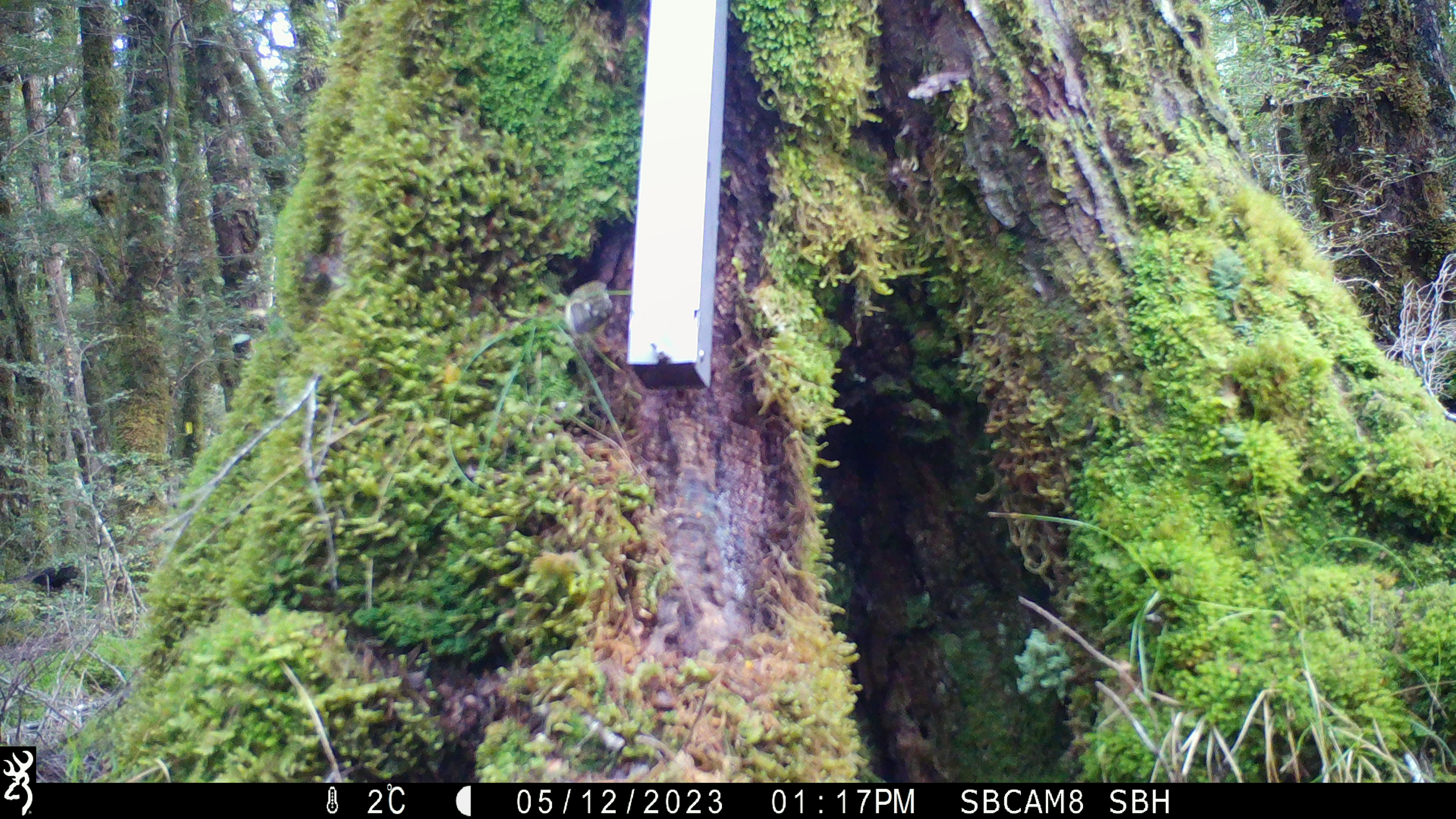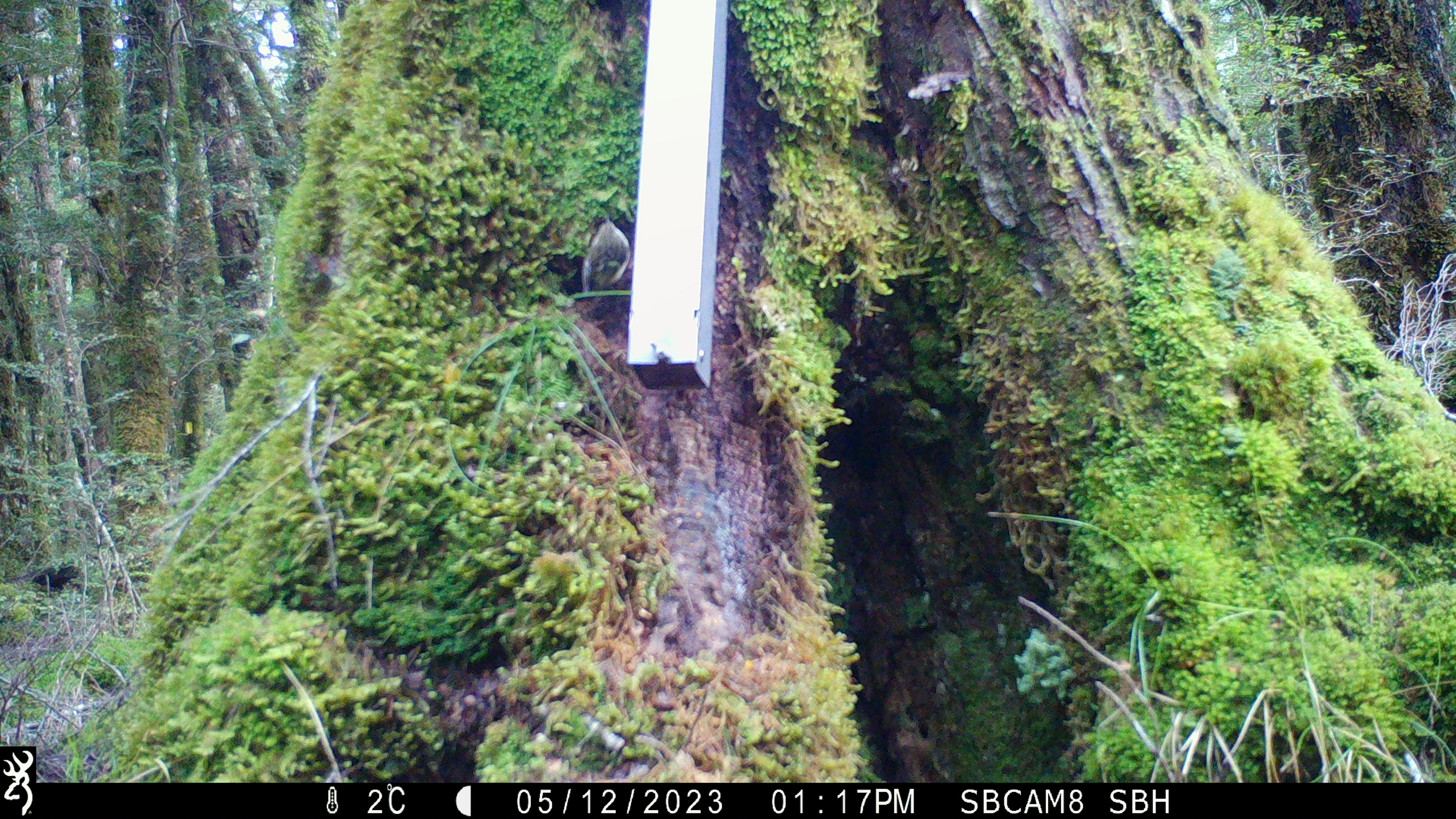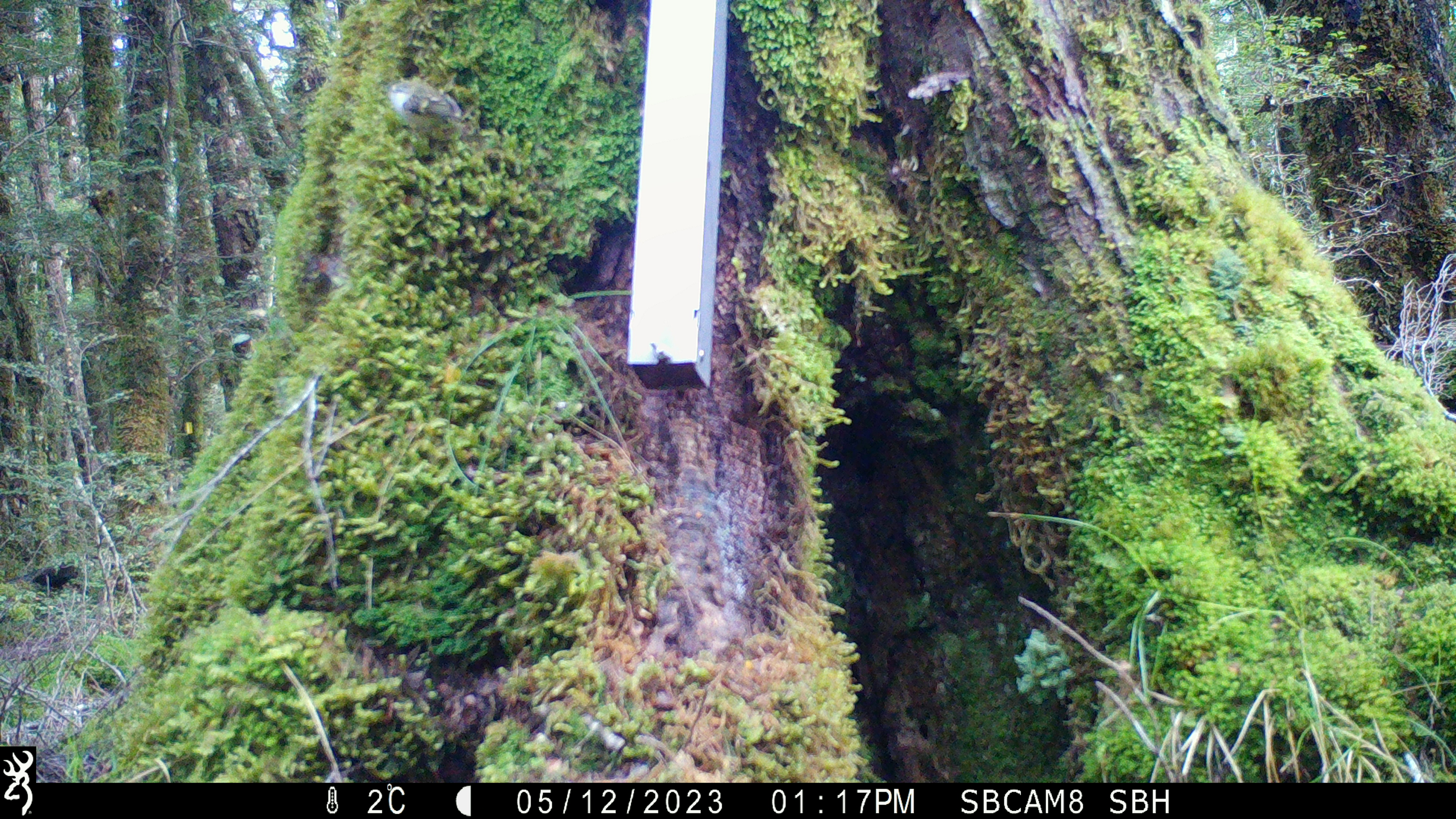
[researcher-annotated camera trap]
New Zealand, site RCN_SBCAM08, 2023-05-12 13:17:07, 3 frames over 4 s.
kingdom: Animalia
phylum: Chordata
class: Aves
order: Passeriformes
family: Acanthisittidae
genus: Acanthisitta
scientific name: Acanthisitta chloris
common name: rifleman